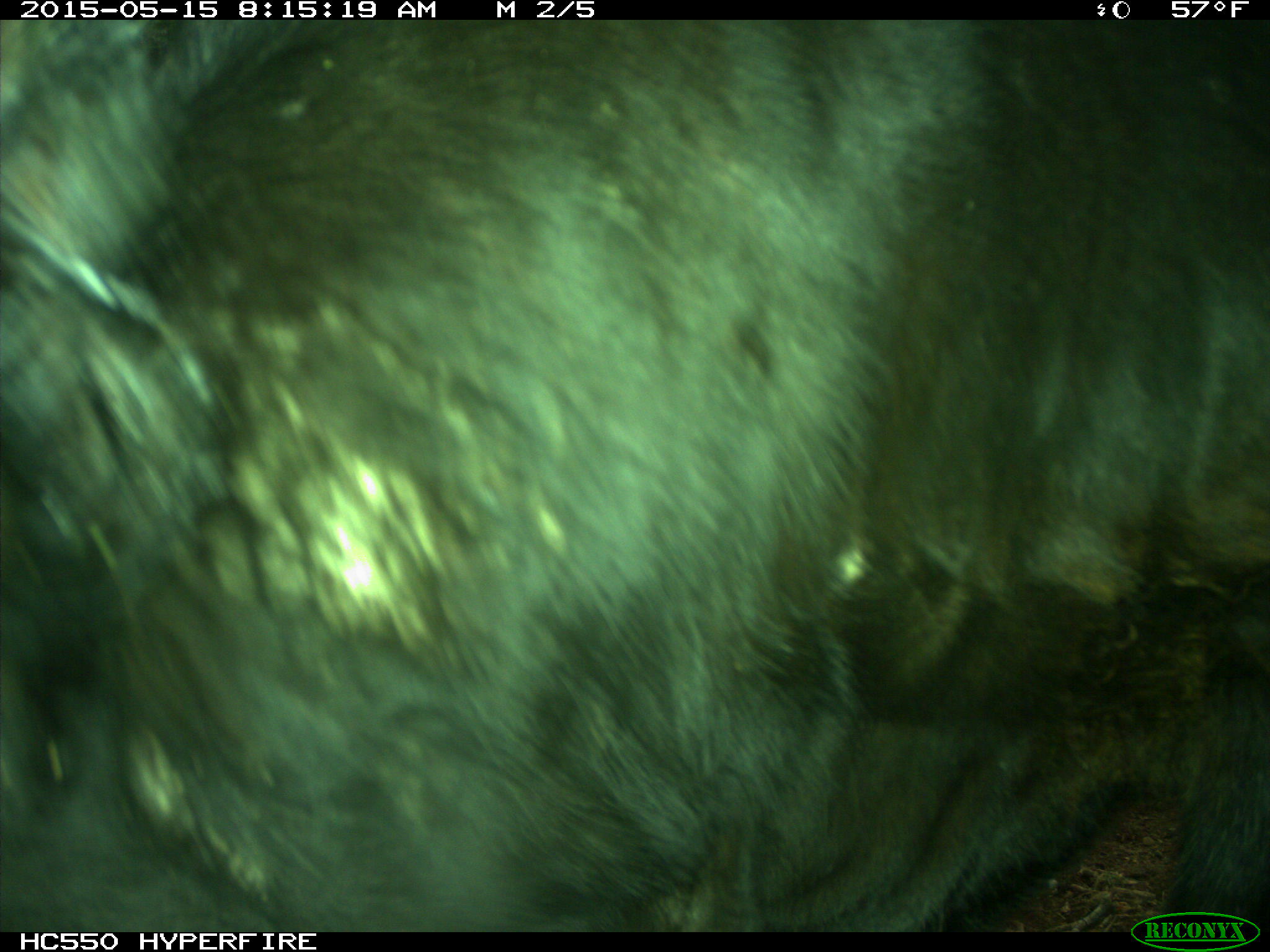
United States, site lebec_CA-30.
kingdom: Animalia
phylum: Chordata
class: Mammalia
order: Artiodactyla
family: Bovidae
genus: Bos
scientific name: Bos taurus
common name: domestic cow